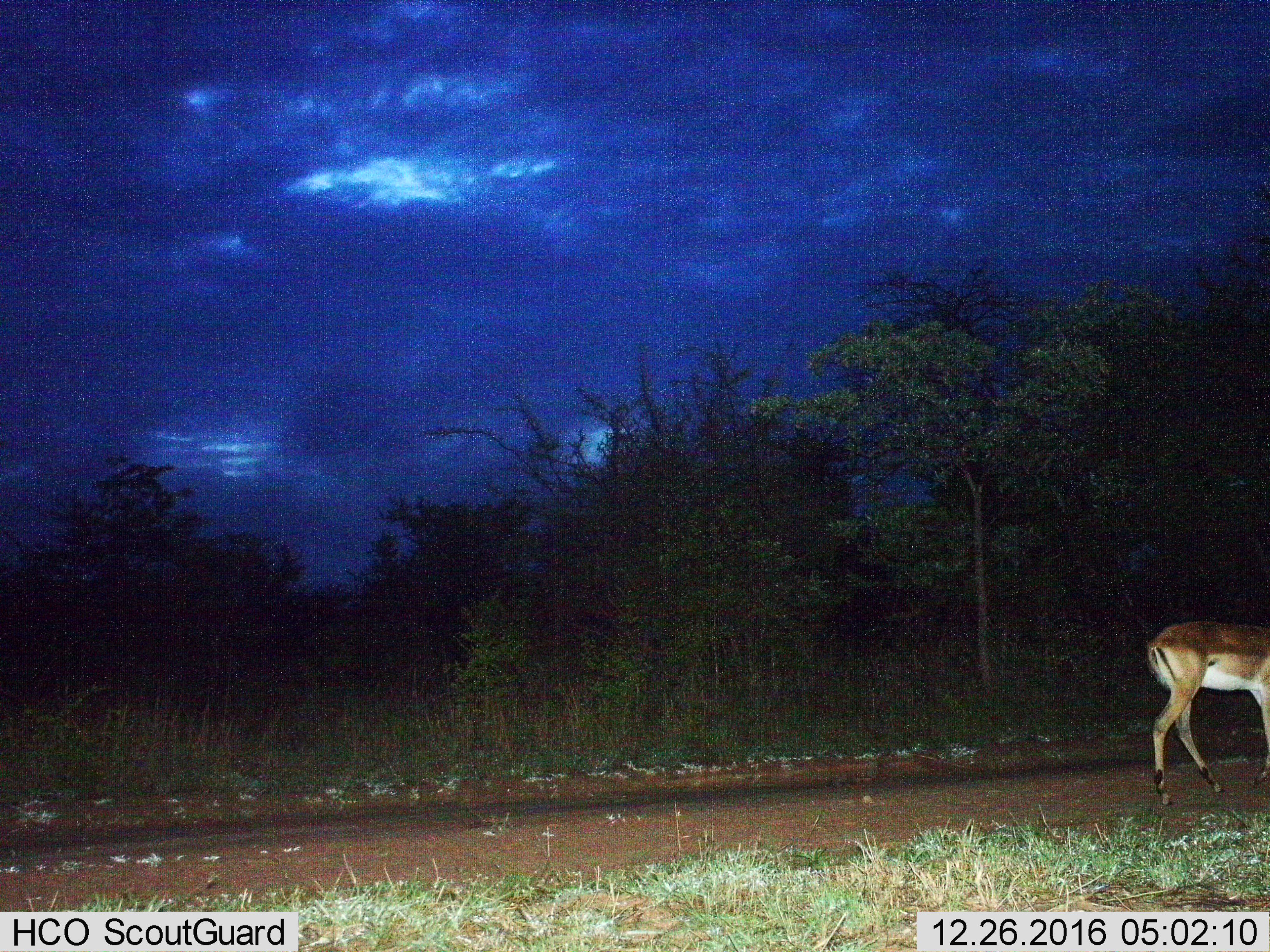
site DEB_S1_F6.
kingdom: Animalia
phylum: Chordata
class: Mammalia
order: Artiodactyla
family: Bovidae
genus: Aepyceros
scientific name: Aepyceros melampus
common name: impala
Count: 1.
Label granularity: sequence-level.